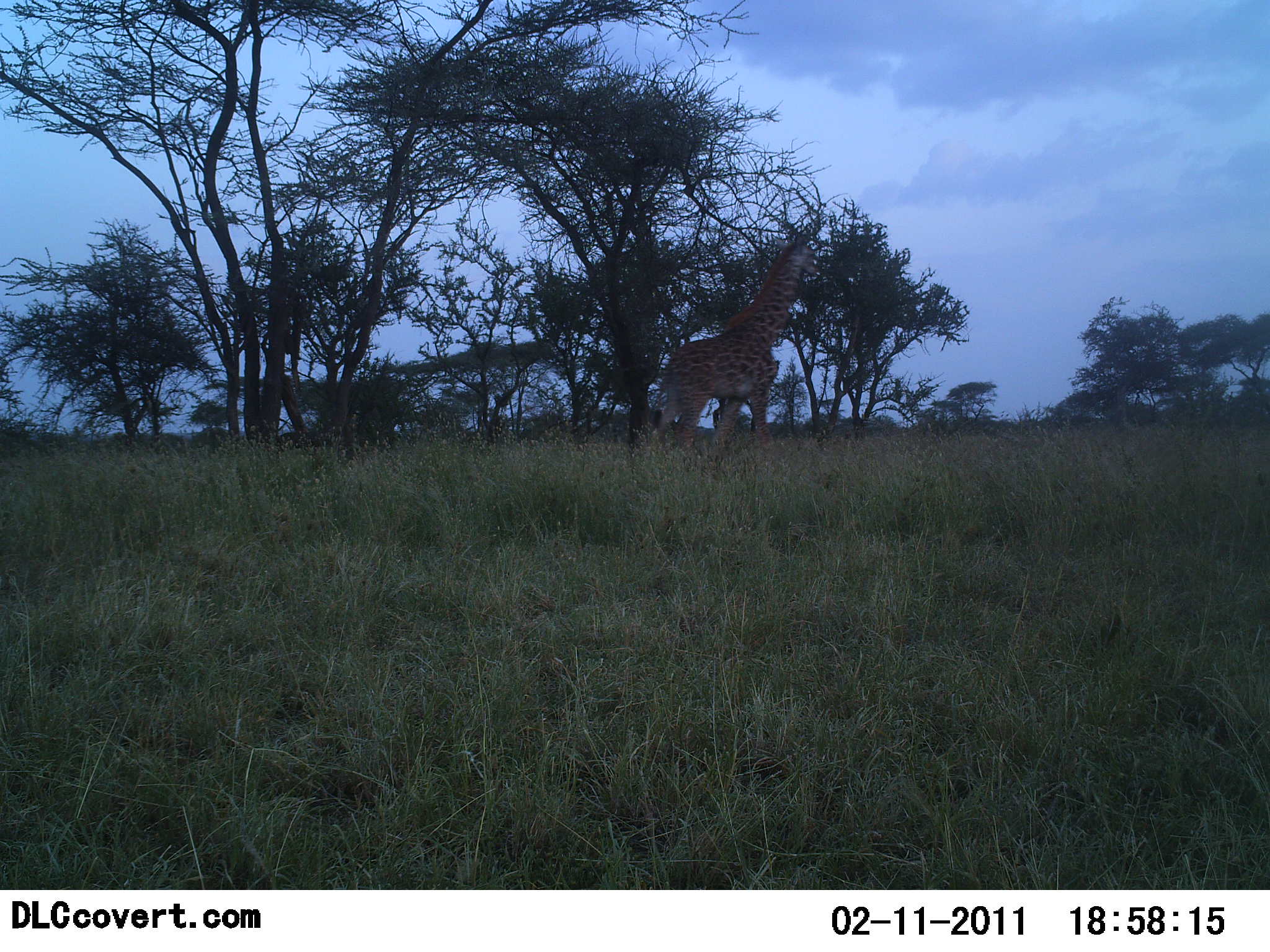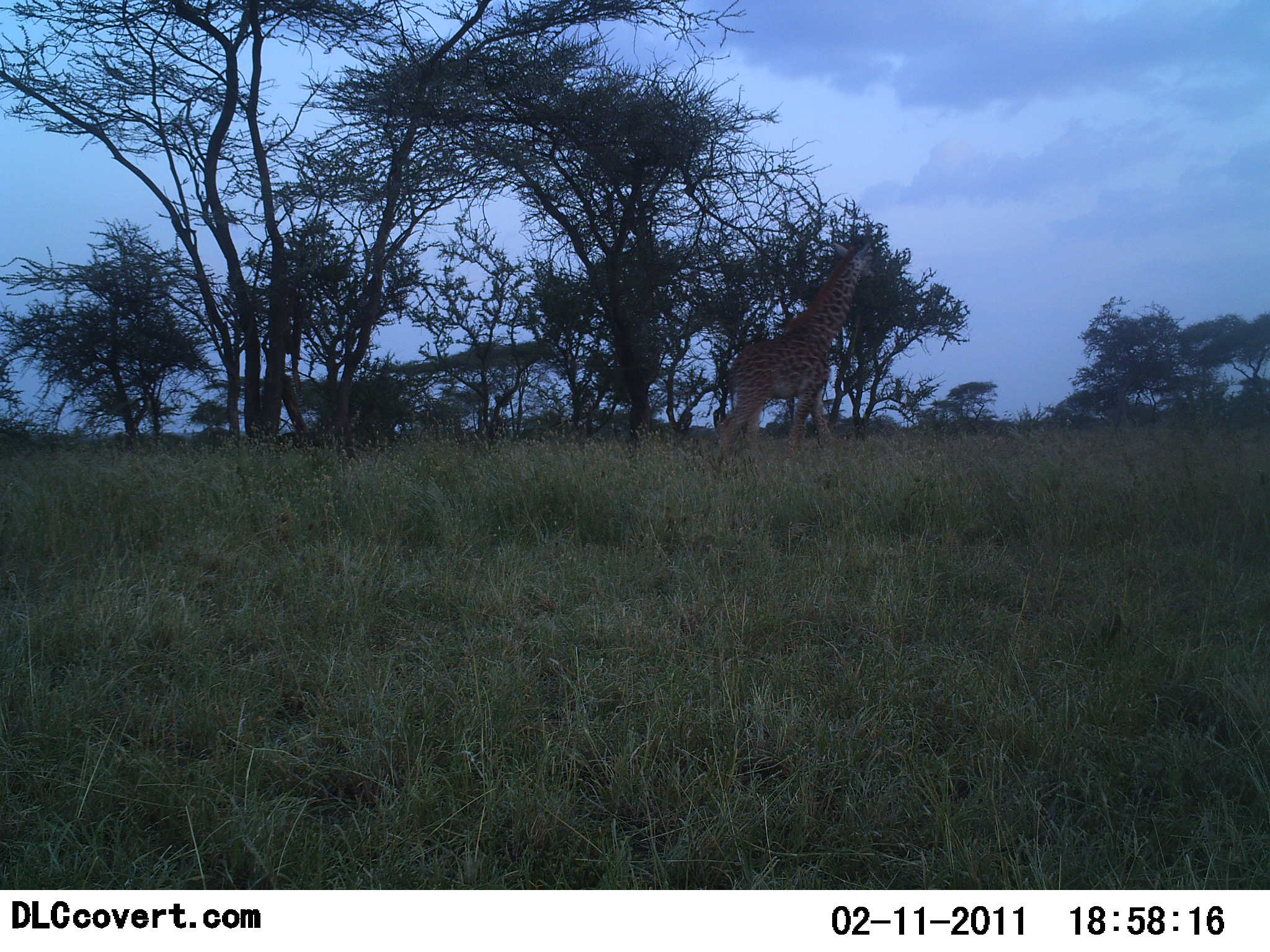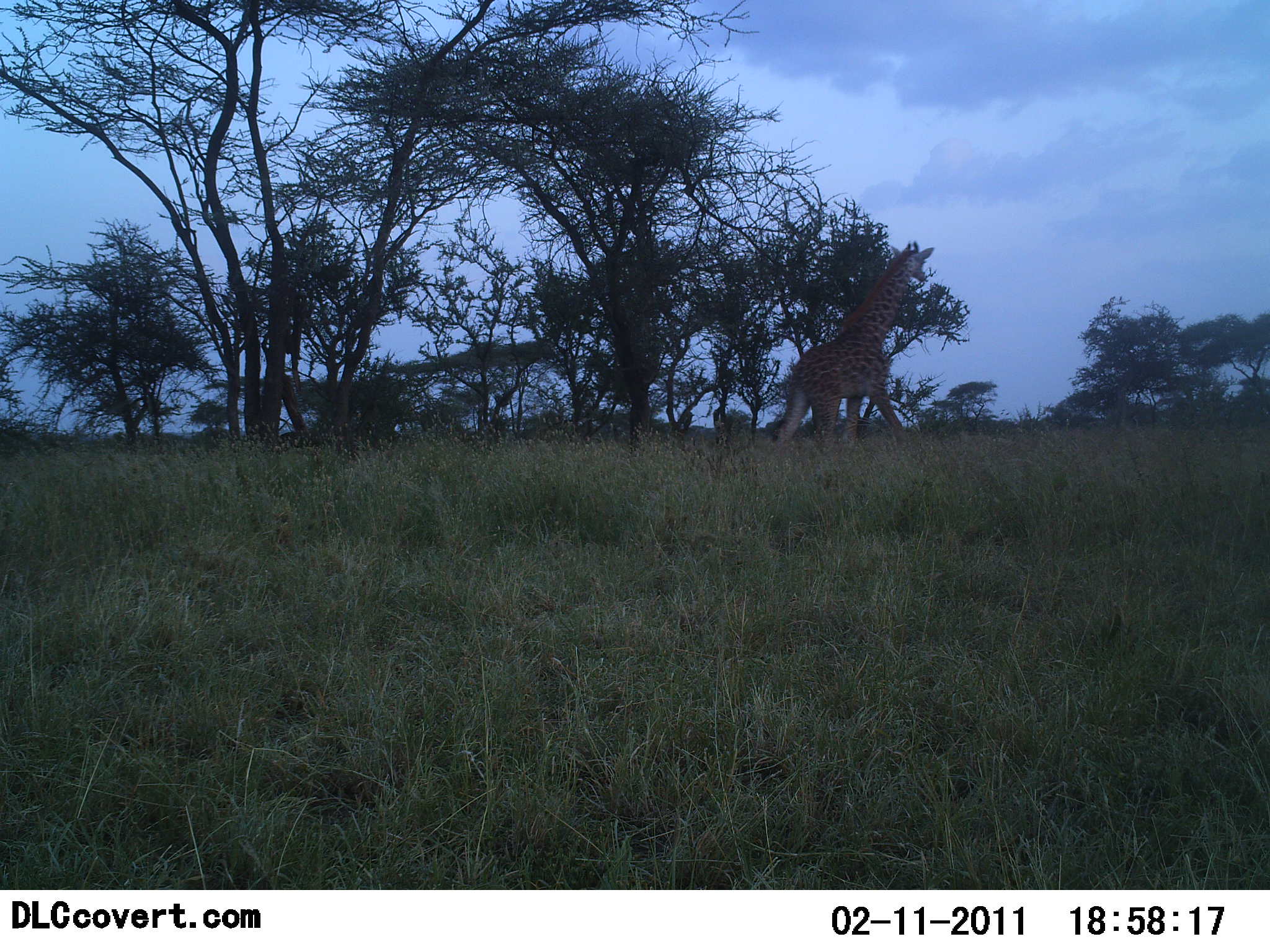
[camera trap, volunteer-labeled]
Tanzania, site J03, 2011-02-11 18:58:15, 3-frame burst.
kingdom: Animalia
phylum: Chordata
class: Mammalia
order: Artiodactyla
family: Giraffidae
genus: Giraffa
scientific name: Giraffa camelopardalis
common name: giraffe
Giraffe (Giraffa camelopardalis), count 1. Behavior (volunteer vote fractions): standing 9%, resting 0%, moving 91%, interacting 0%. Young present (vote fraction): 0%. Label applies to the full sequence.